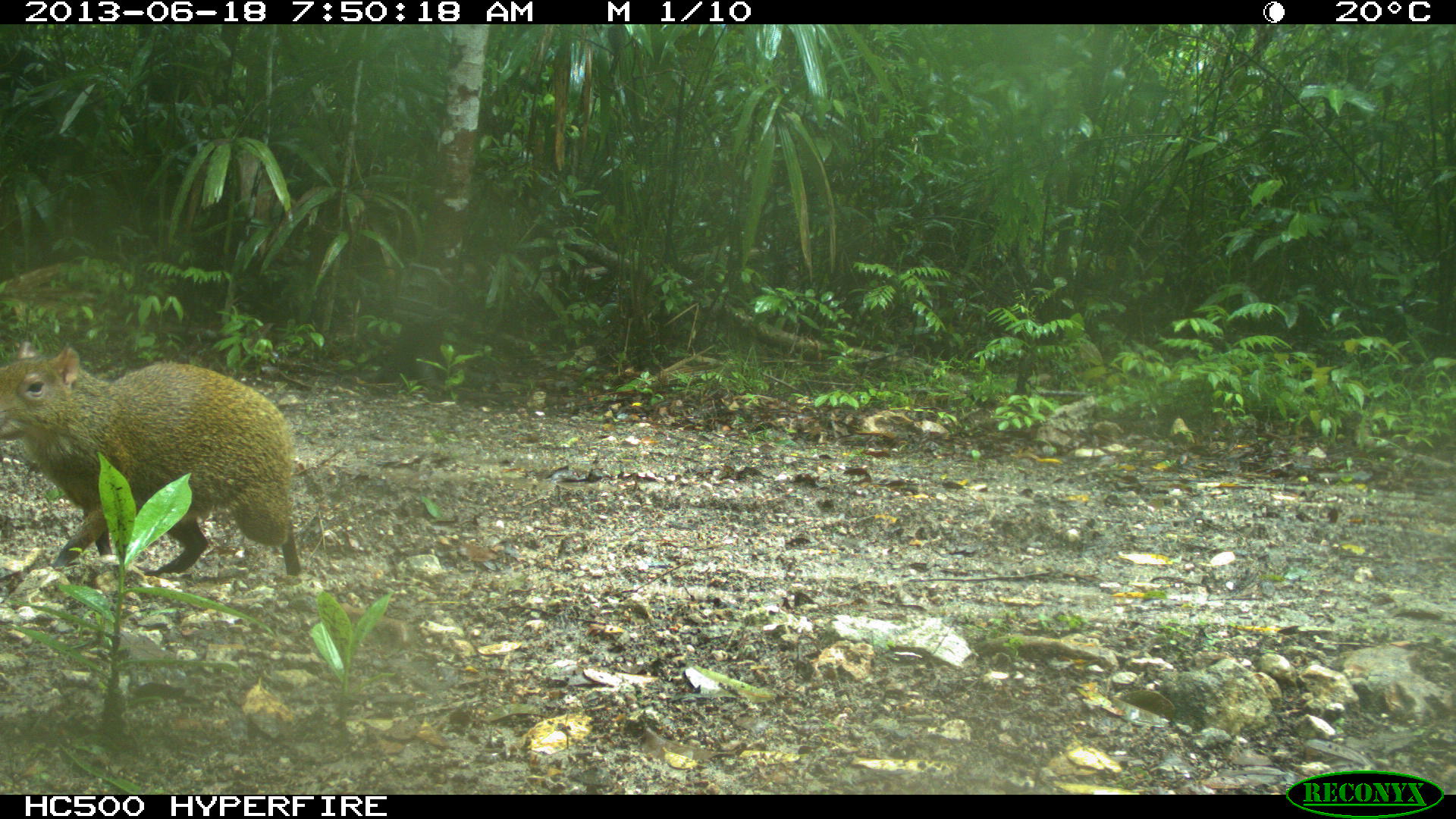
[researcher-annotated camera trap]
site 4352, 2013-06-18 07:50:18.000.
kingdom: Animalia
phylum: Chordata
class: Mammalia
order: Rodentia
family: Dasyproctidae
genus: Dasyprocta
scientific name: Dasyprocta punctata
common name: central american agouti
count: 1